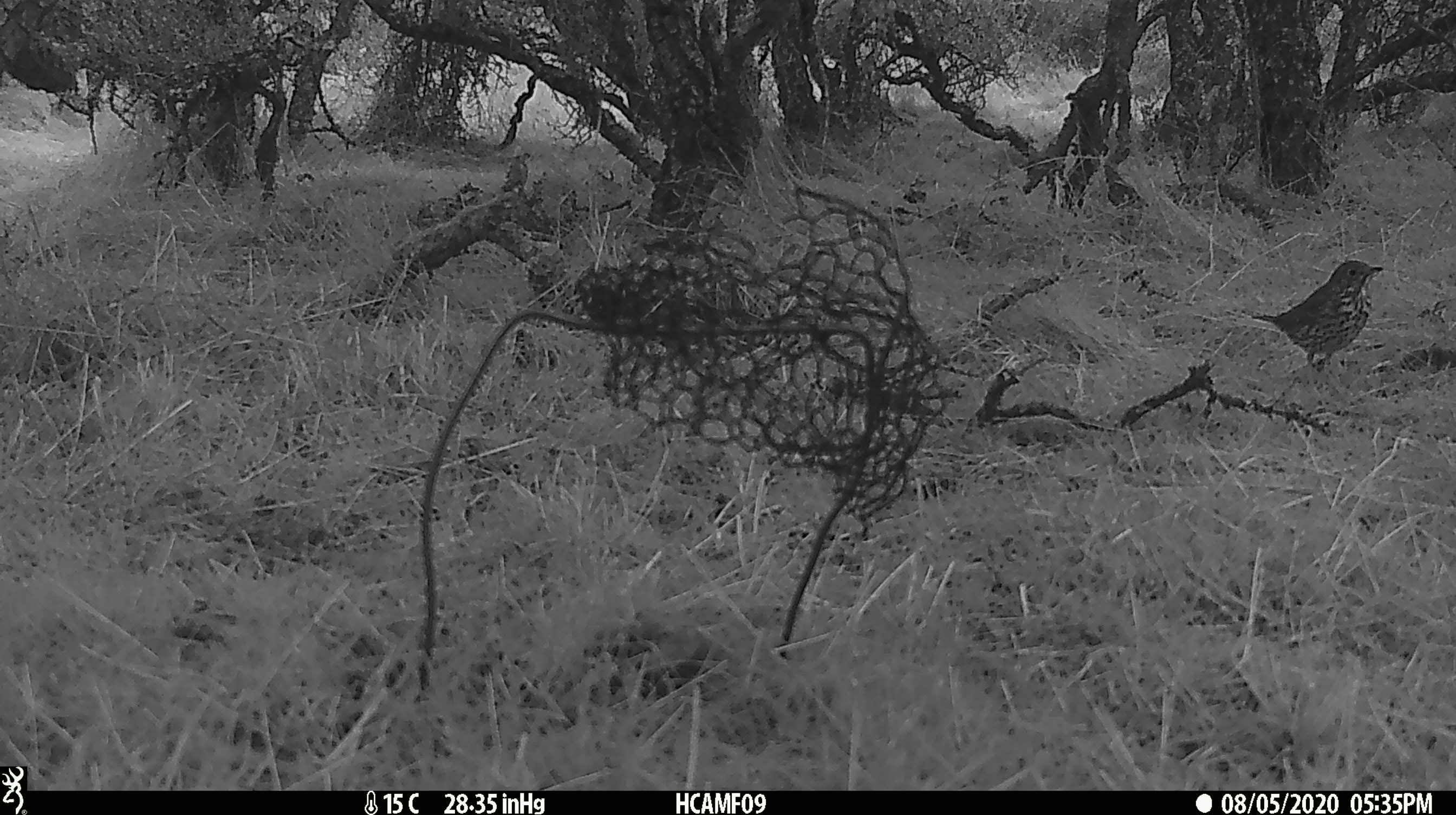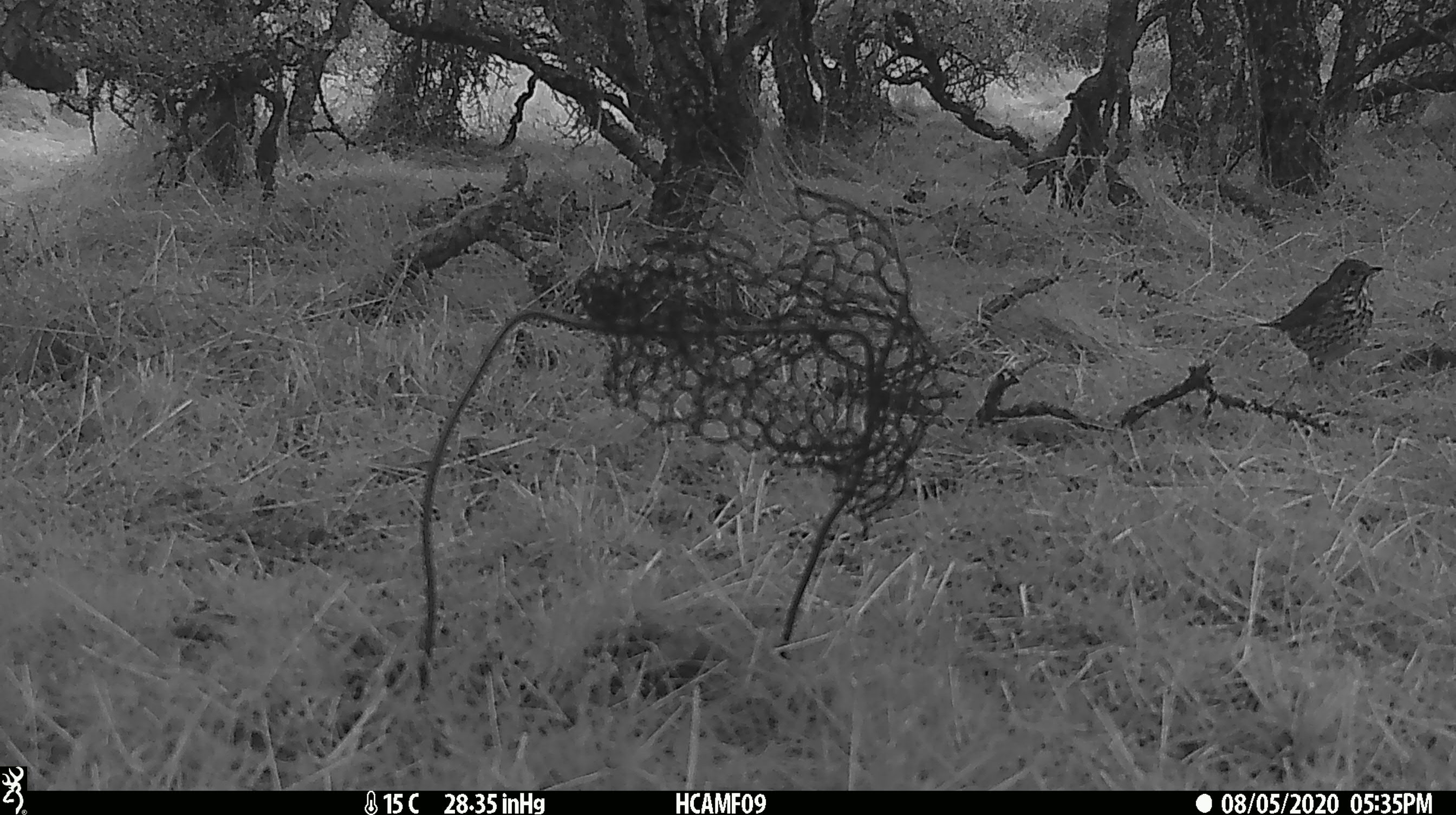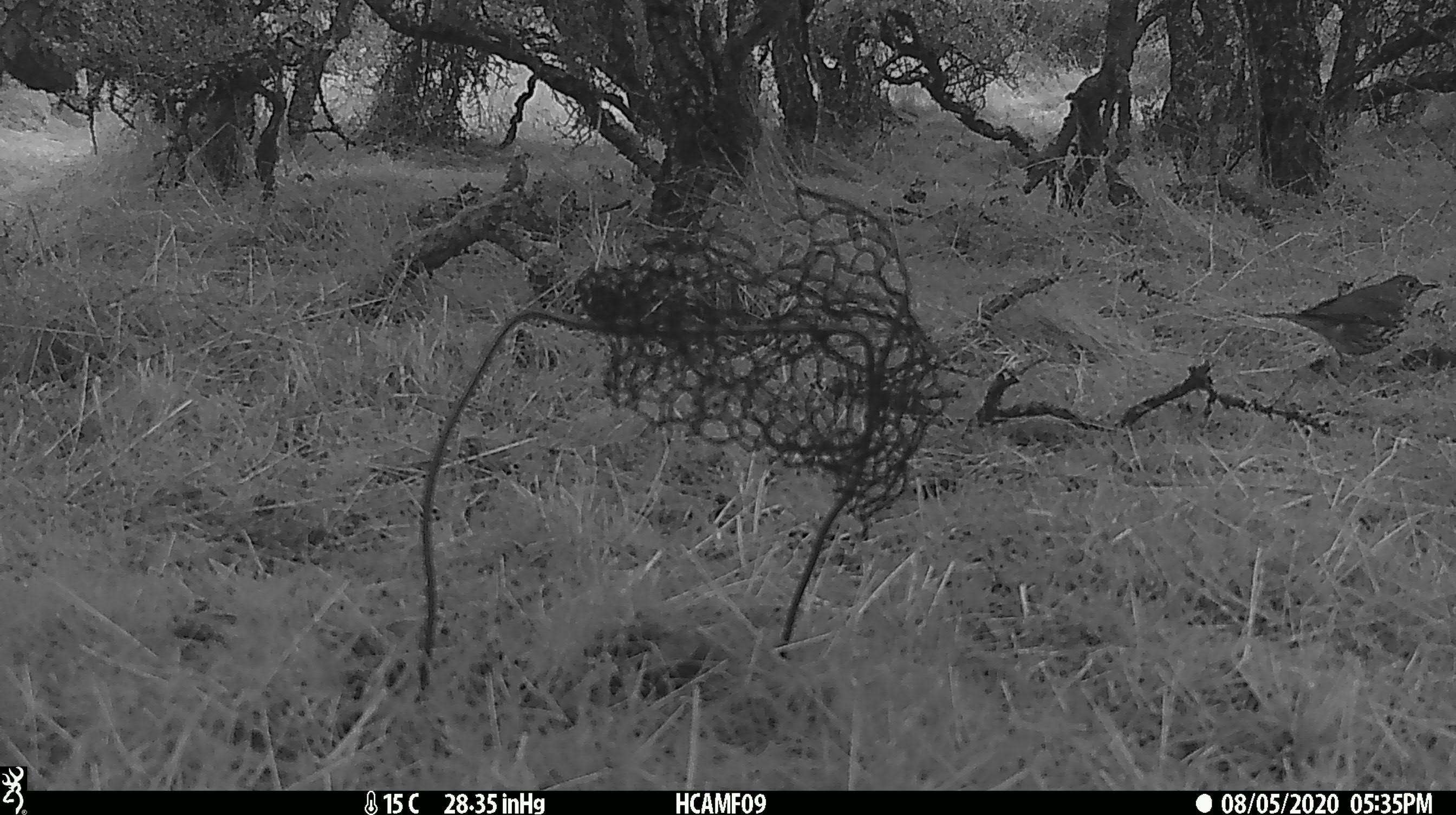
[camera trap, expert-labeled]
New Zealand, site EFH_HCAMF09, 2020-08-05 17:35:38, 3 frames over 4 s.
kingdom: Animalia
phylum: Chordata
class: Aves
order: Passeriformes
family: Turdidae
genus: Turdus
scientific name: Turdus philomelos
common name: song thrush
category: thrush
Thrush (song thrush) (Turdus philomelos).